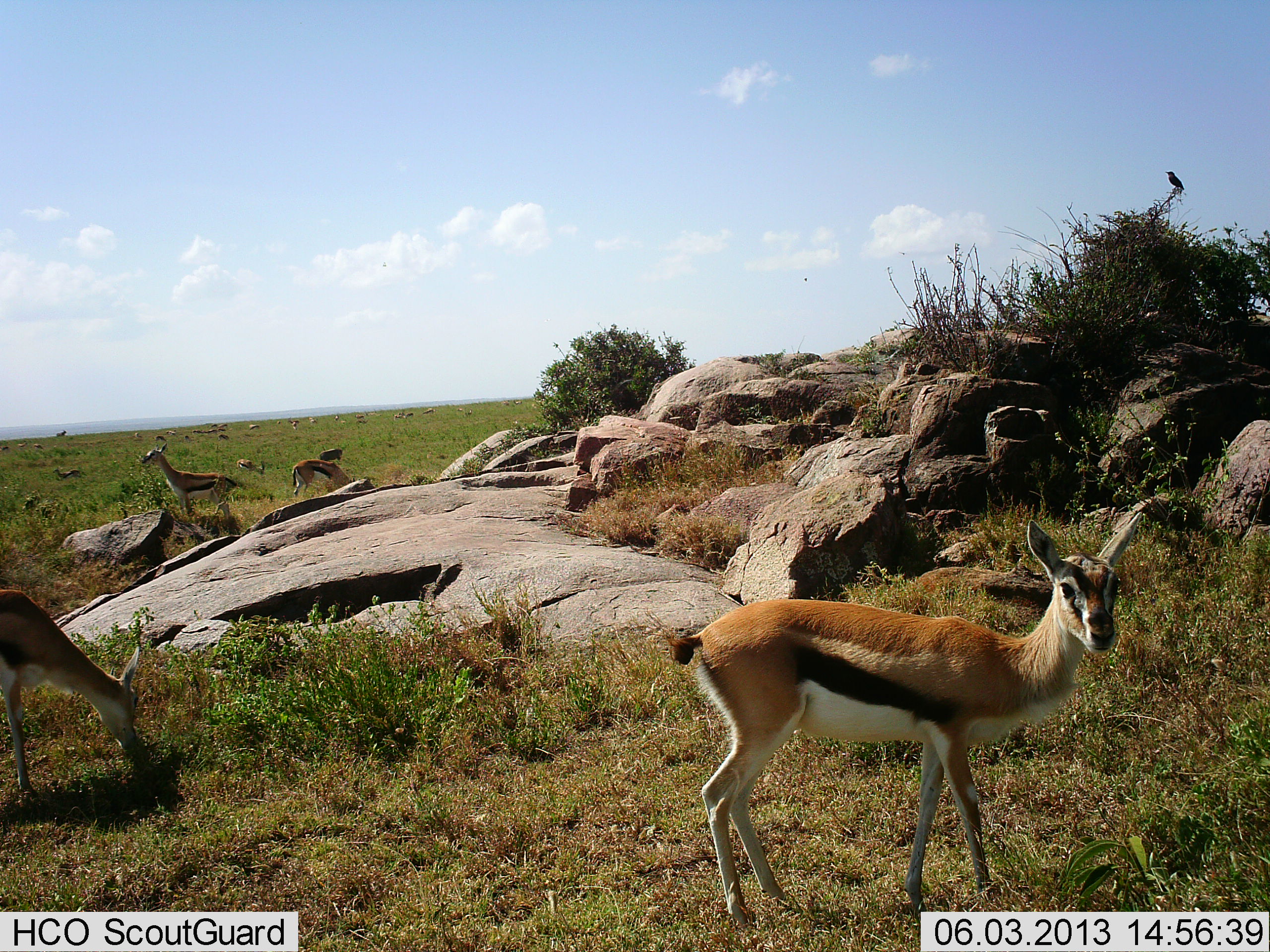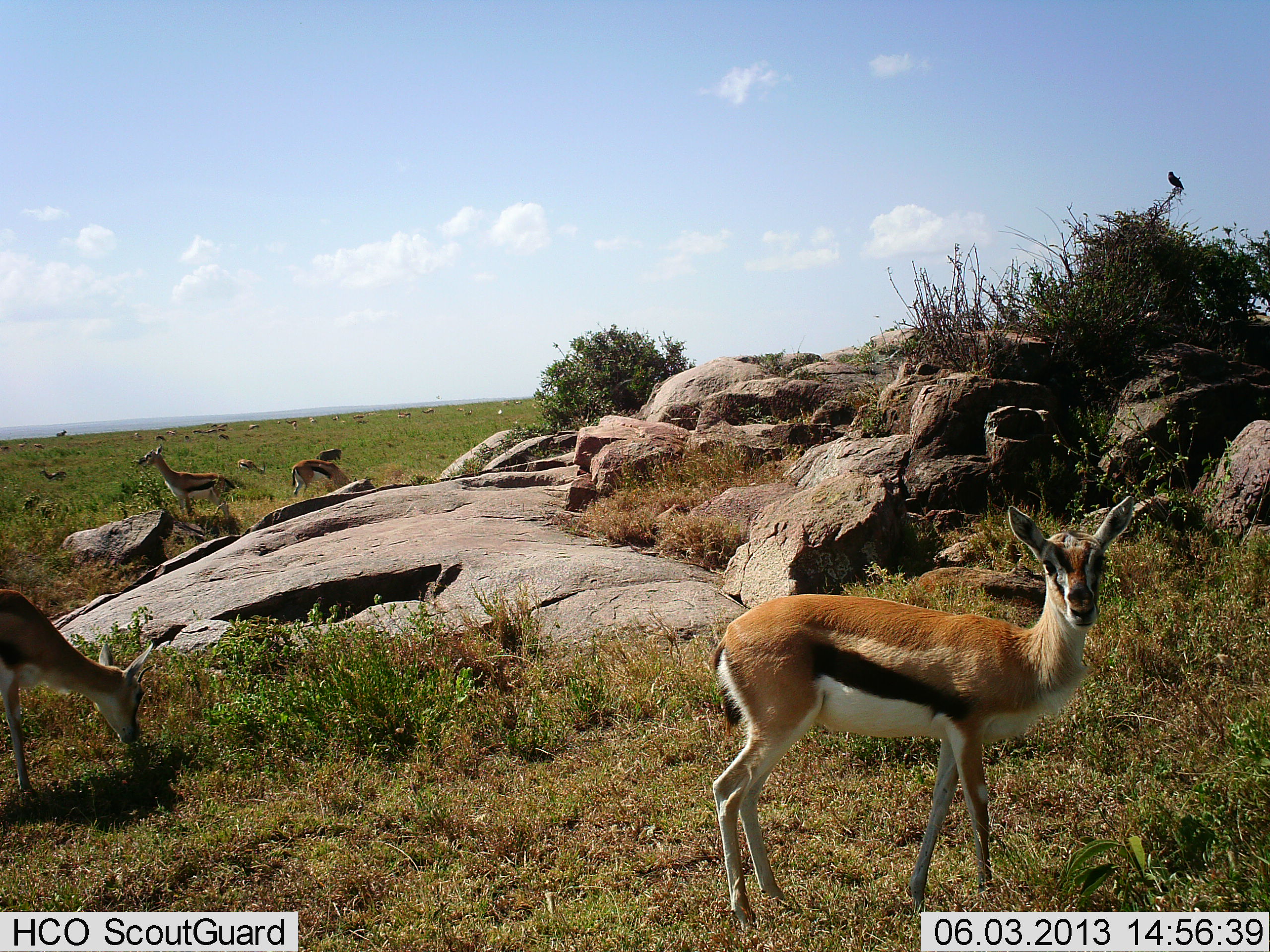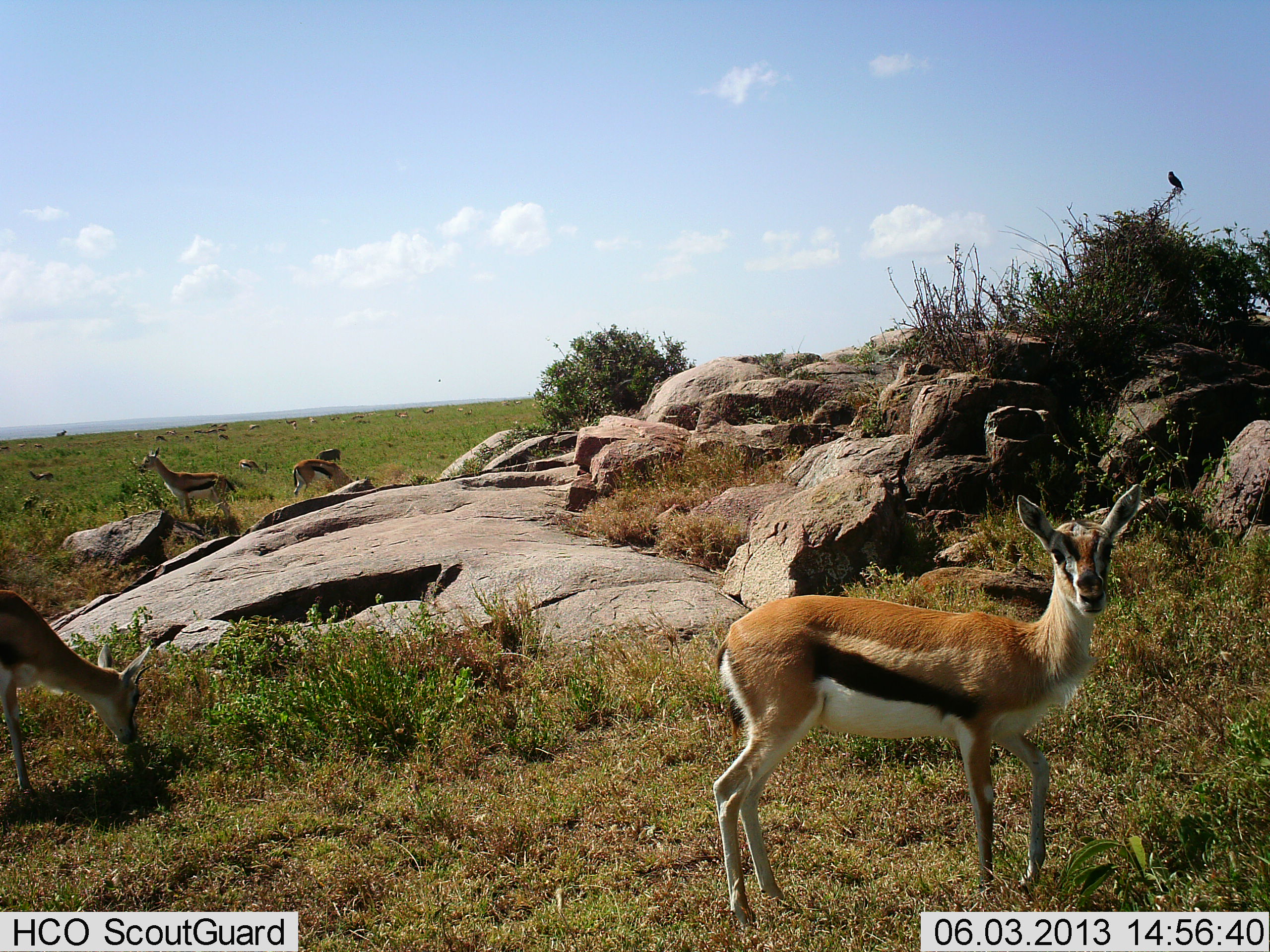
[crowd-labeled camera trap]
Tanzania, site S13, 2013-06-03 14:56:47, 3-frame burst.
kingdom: Animalia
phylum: Chordata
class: Mammalia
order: Artiodactyla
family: Bovidae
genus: Eudorcas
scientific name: Eudorcas thomsonii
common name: thomson's gazelle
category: gazellethomsons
Gazellethomsons (thomson's gazelle) (Eudorcas thomsonii), count 7. Behavior (volunteer vote fractions): standing 84%, resting 6%, moving 26%, interacting 3%. Young present (vote fraction): 3%. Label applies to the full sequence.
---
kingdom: Animalia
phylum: Chordata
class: Aves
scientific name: Aves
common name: bird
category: otherbird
Otherbird (bird) (Aves), count 1. Behavior (volunteer vote fractions): standing 71%, resting 29%, moving 6%, interacting 0%. Young present (vote fraction): 0%. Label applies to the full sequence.